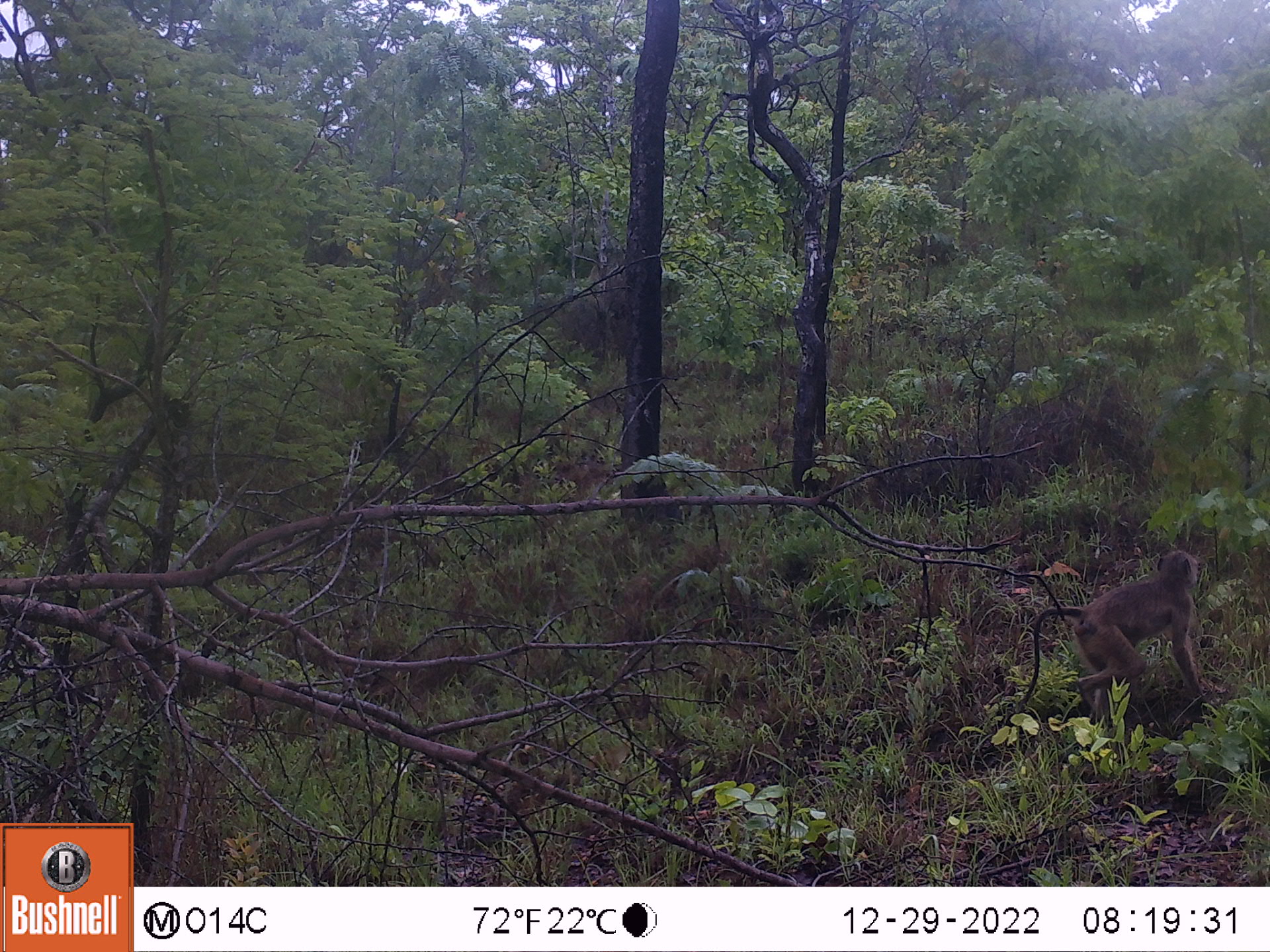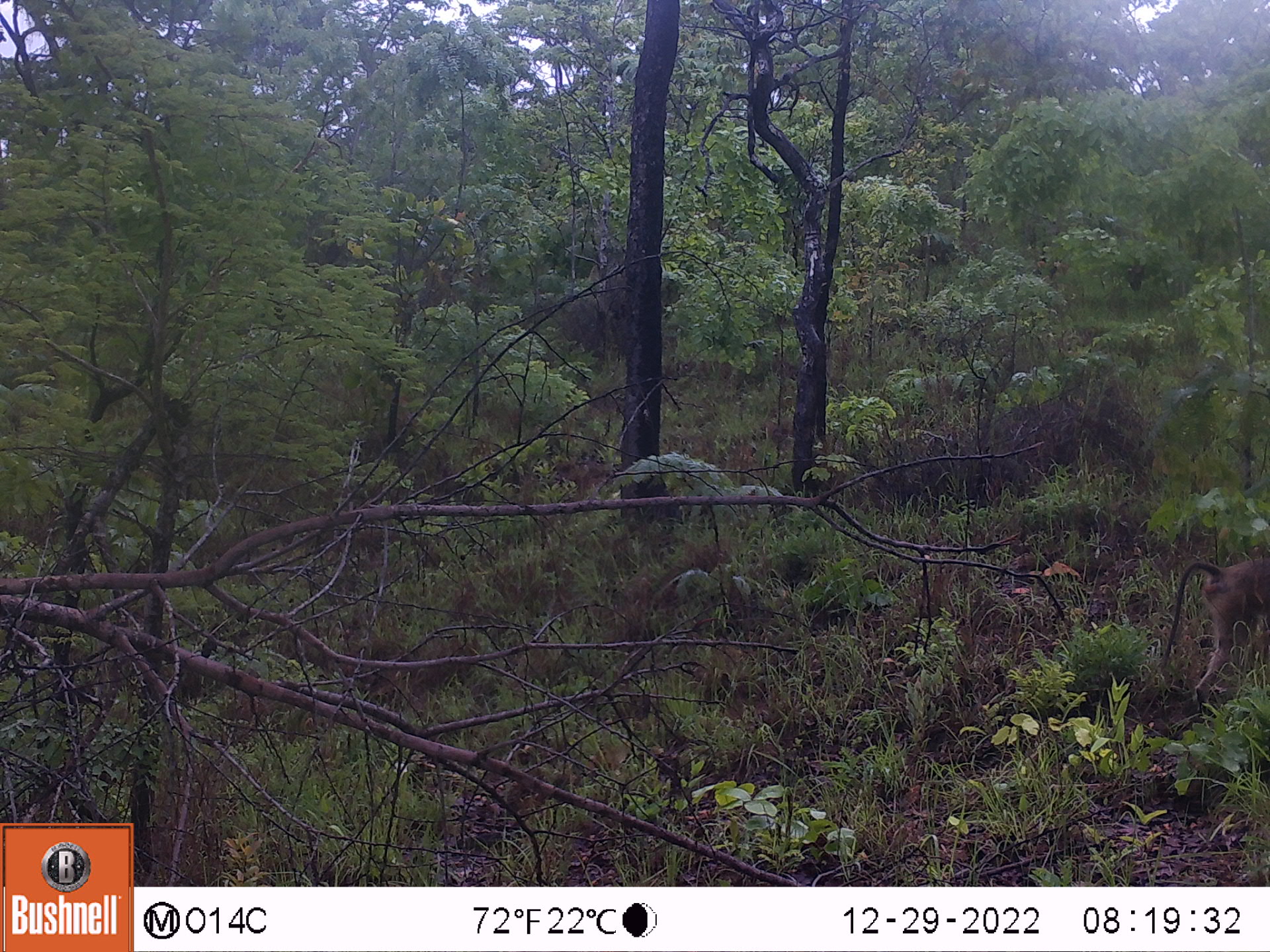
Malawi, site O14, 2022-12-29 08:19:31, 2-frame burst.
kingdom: Animalia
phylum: Chordata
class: Mammalia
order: Primates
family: Cercopithecidae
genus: Papio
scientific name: Papio cynocephalus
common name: yellow baboon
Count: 1.